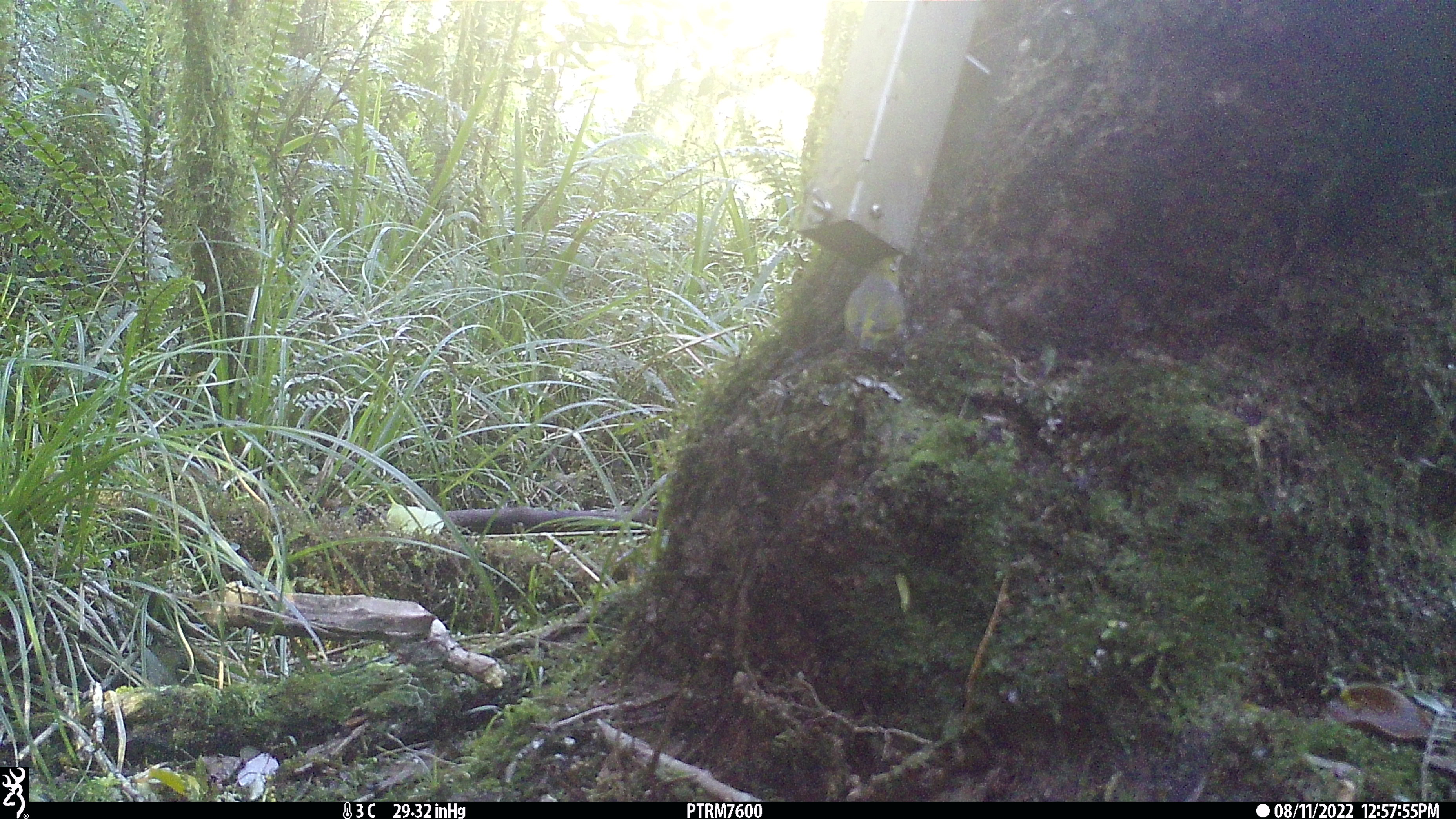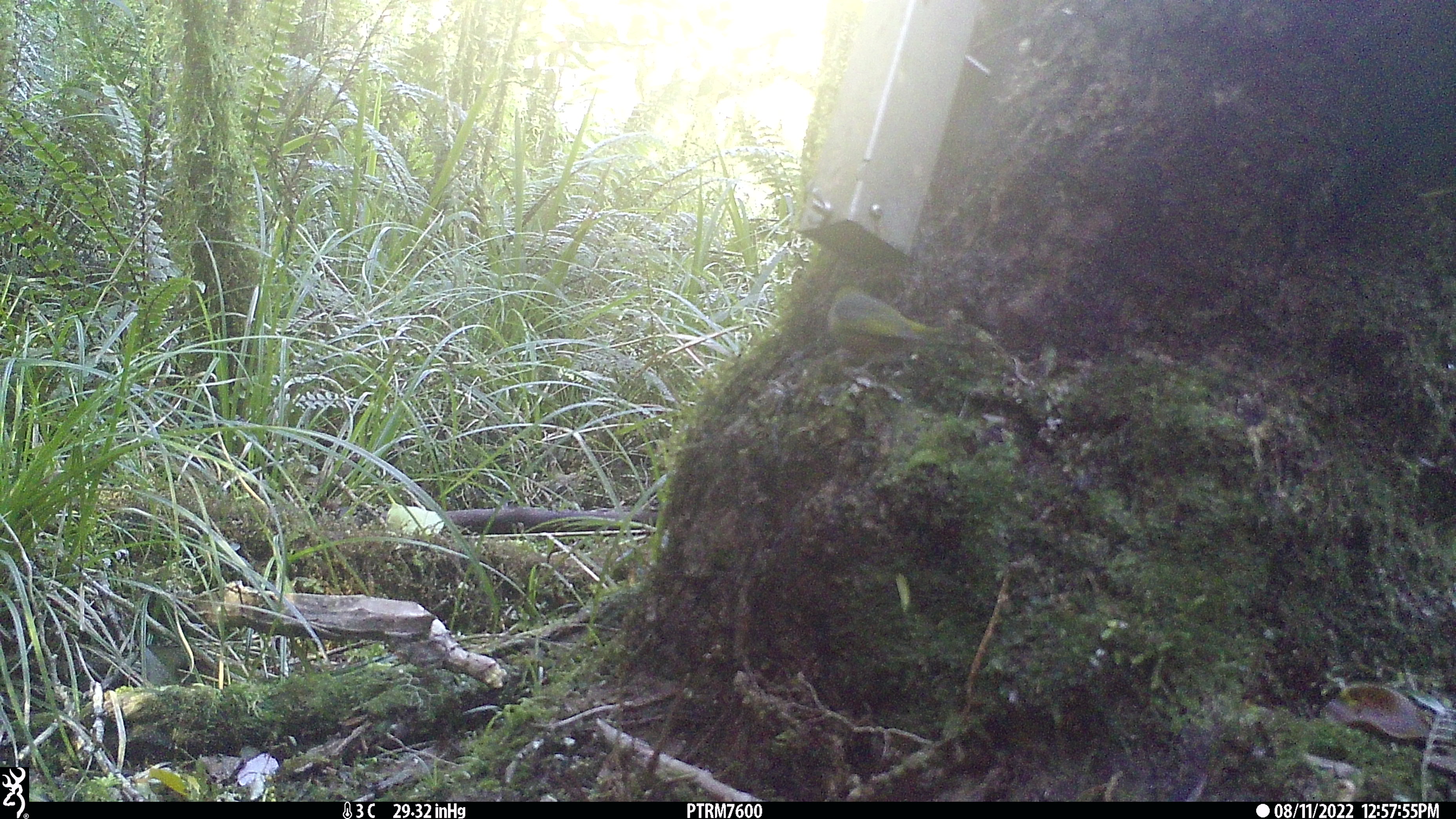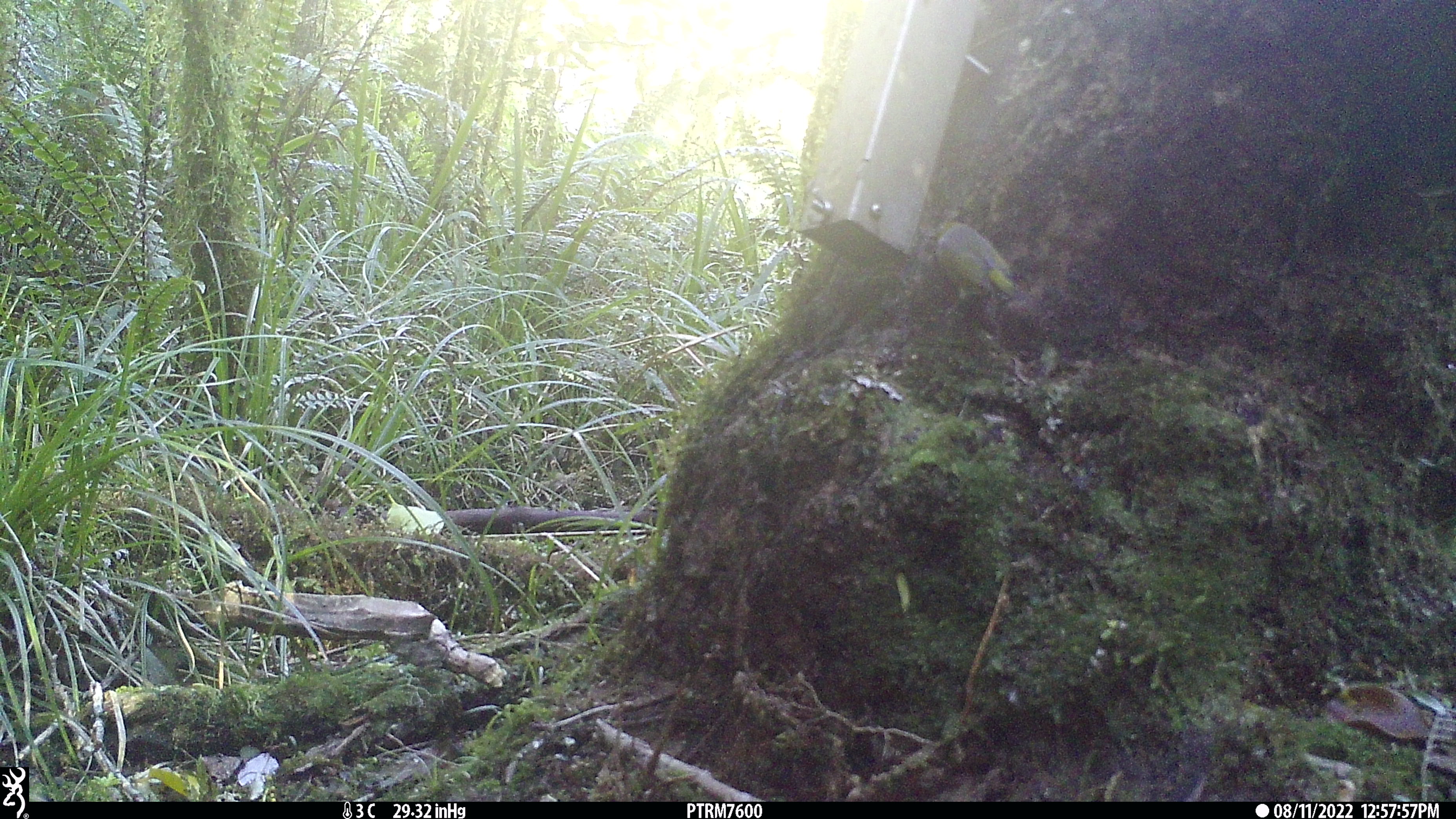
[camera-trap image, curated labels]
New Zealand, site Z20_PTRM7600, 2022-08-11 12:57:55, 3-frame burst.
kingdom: Animalia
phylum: Chordata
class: Aves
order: Passeriformes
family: Zosteropidae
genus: Zosterops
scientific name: Zosterops lateralis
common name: silvereye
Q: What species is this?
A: Silvereye (Zosterops lateralis).